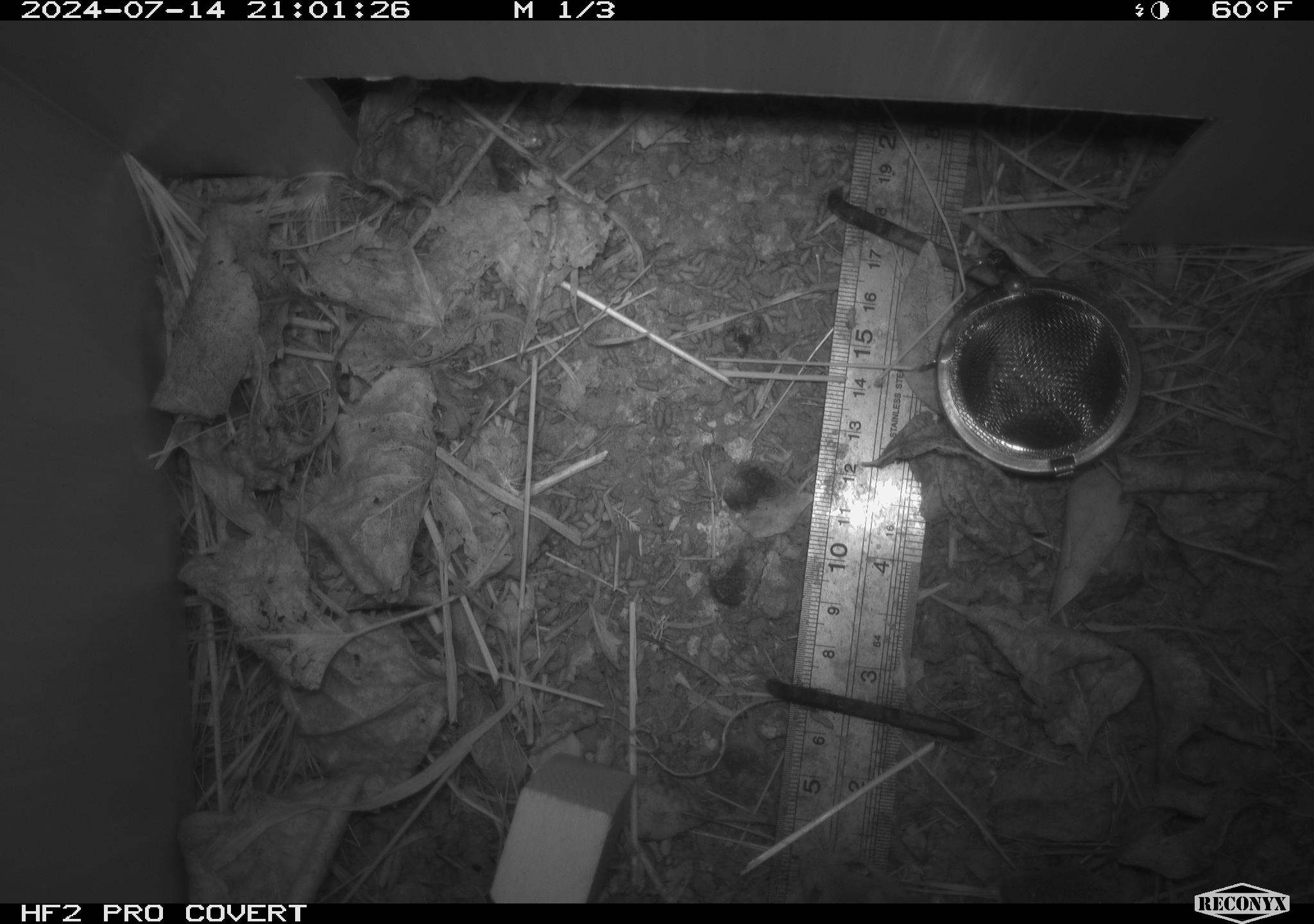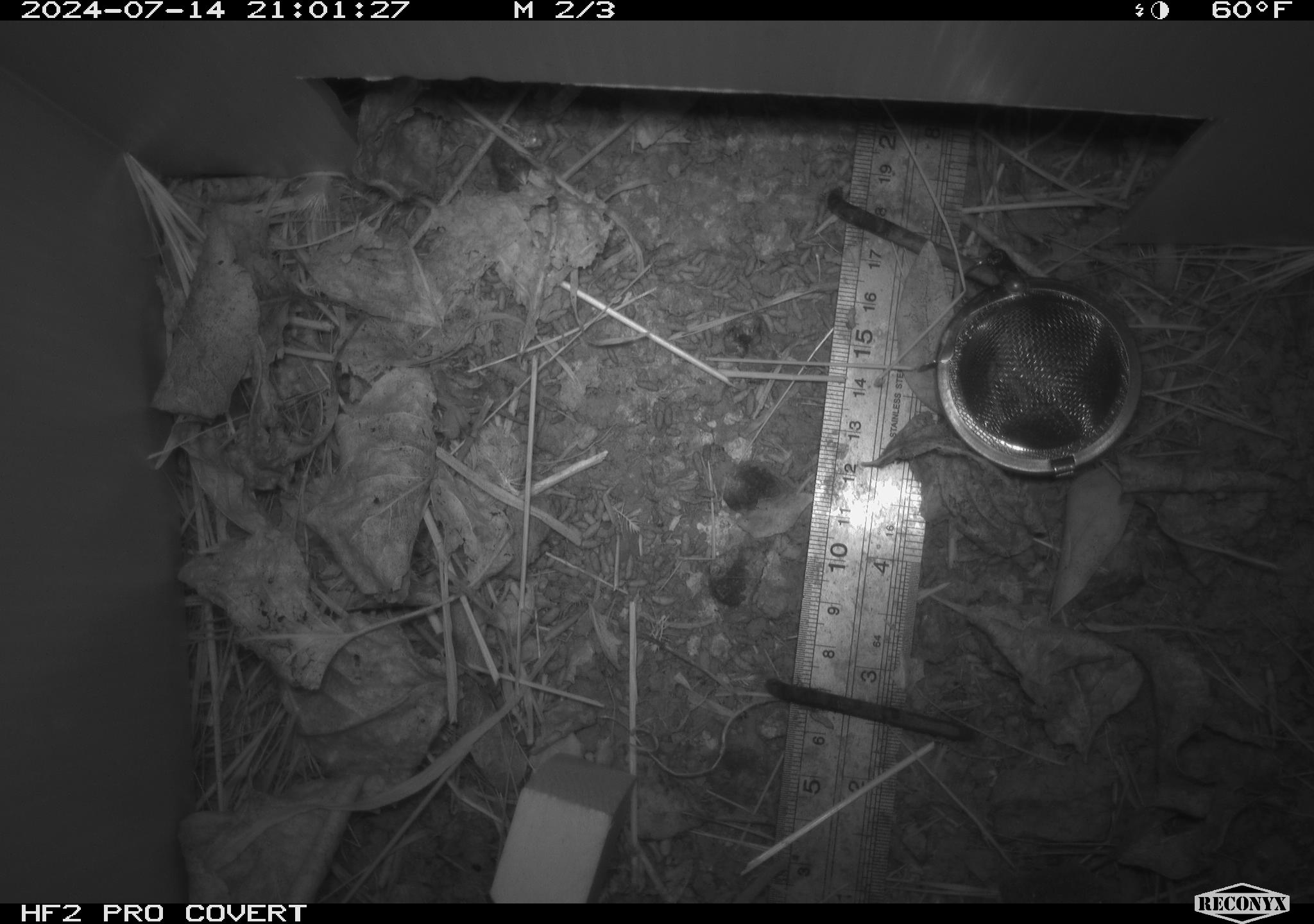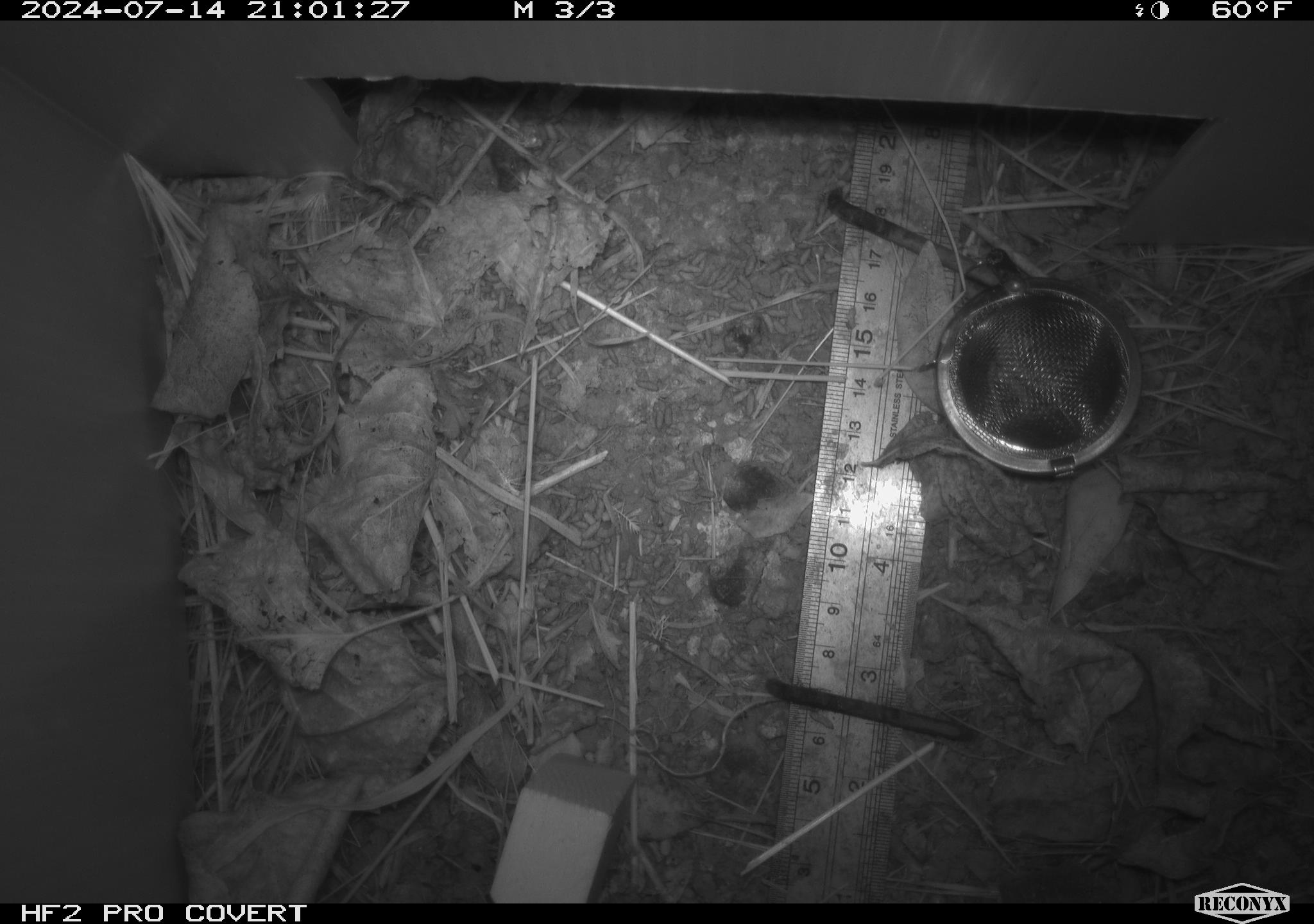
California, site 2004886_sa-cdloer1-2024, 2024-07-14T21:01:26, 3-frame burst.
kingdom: Animalia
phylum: Chordata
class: Mammalia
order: Rodentia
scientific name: Rodentia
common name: mouse species